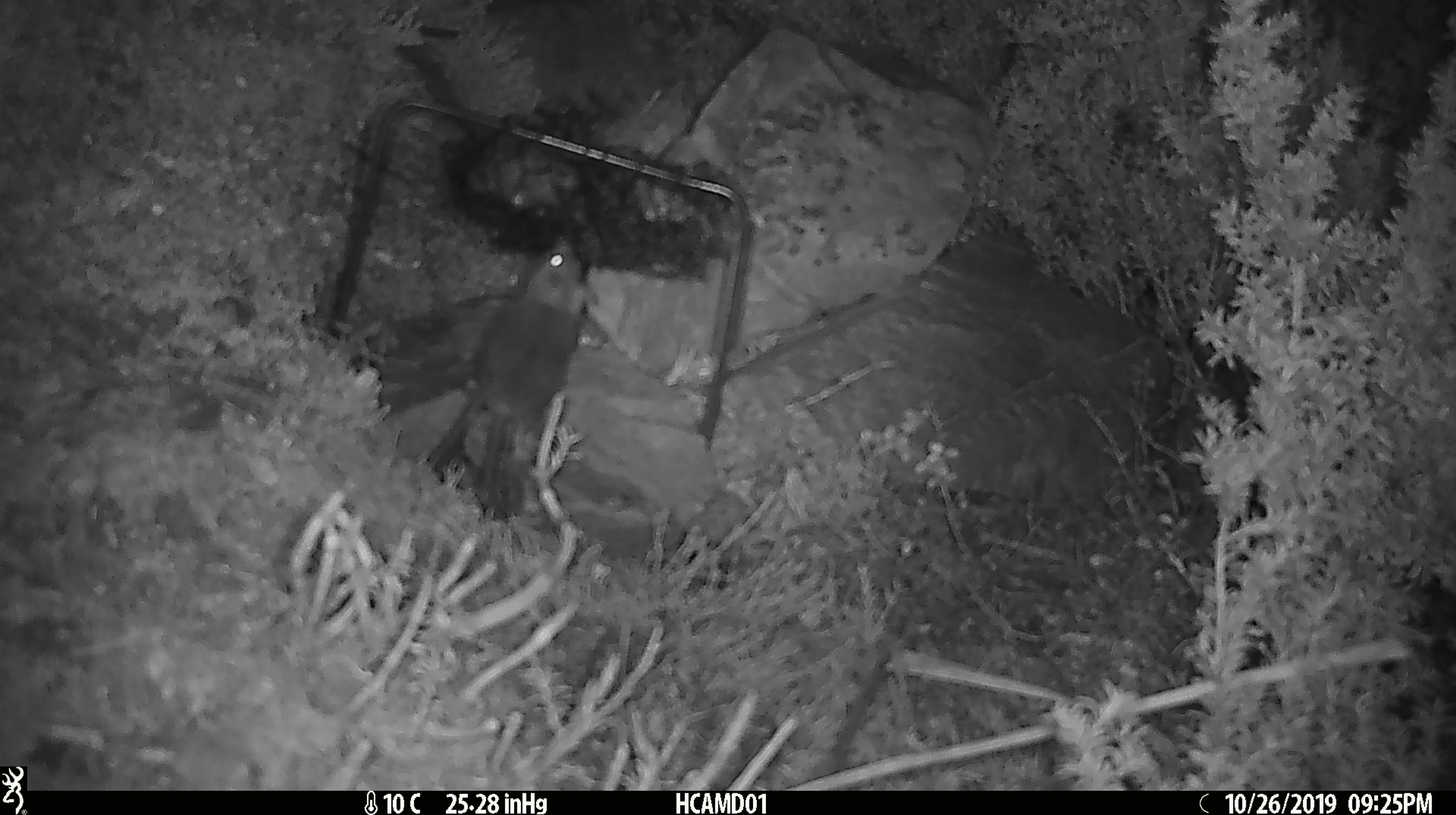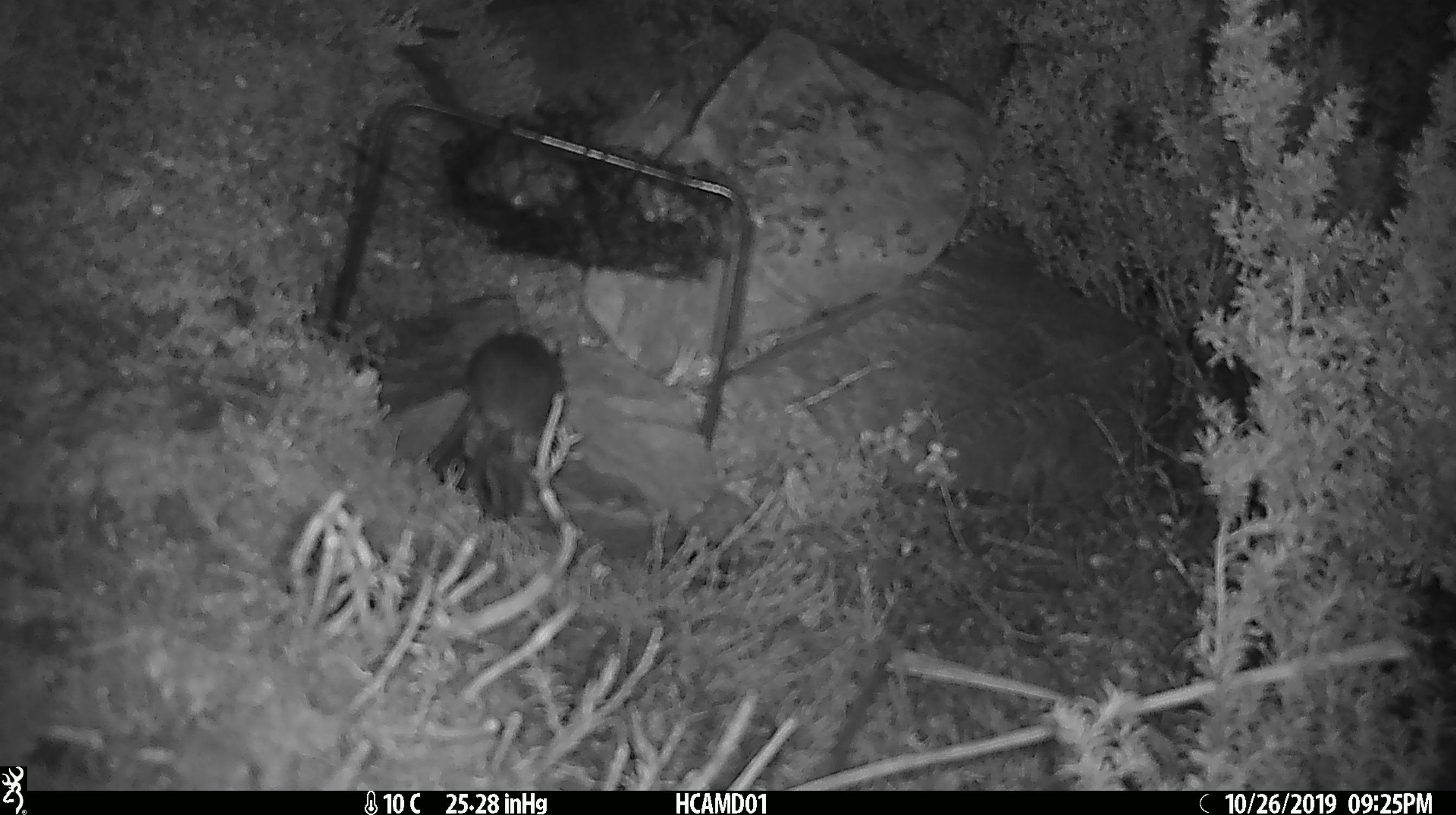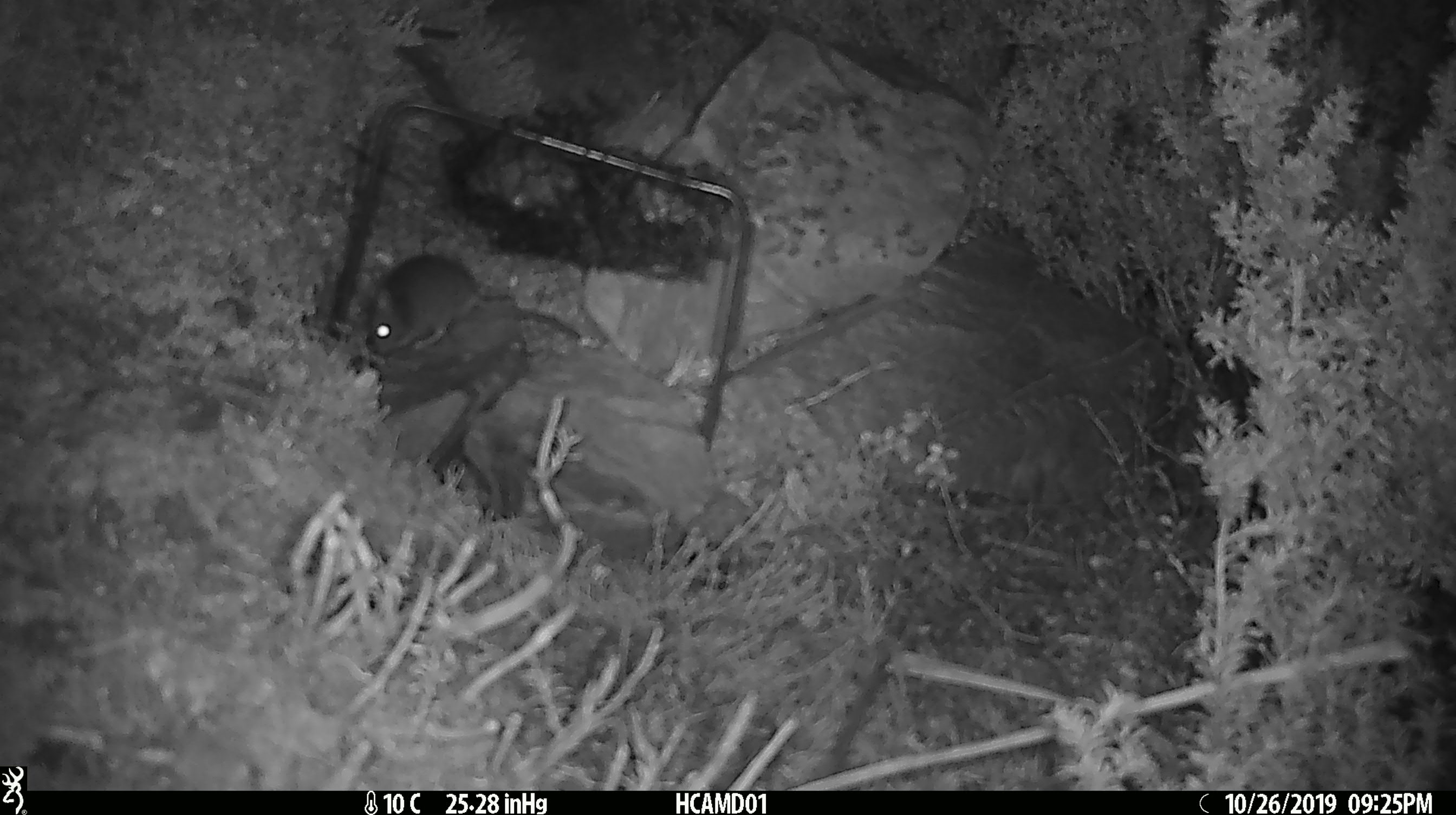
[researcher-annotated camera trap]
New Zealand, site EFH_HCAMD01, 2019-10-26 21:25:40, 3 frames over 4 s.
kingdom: Animalia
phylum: Chordata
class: Mammalia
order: Rodentia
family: Muridae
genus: Mus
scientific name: Mus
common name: mouse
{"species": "mouse (Mus)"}